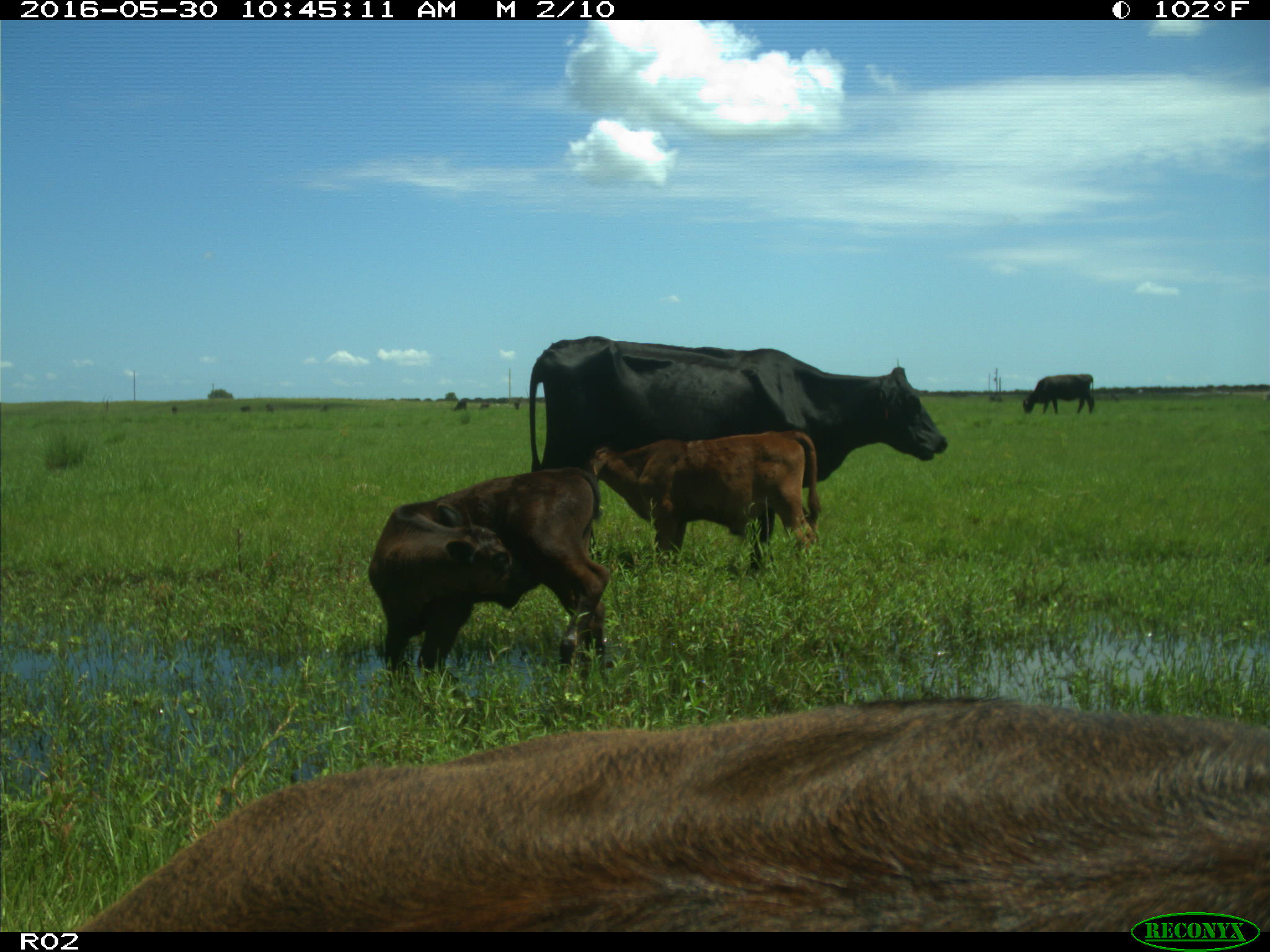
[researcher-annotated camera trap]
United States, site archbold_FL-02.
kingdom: Animalia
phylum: Chordata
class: Mammalia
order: Artiodactyla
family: Bovidae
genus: Bos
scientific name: Bos taurus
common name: domestic cow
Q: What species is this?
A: Bos taurus (domestic cow).